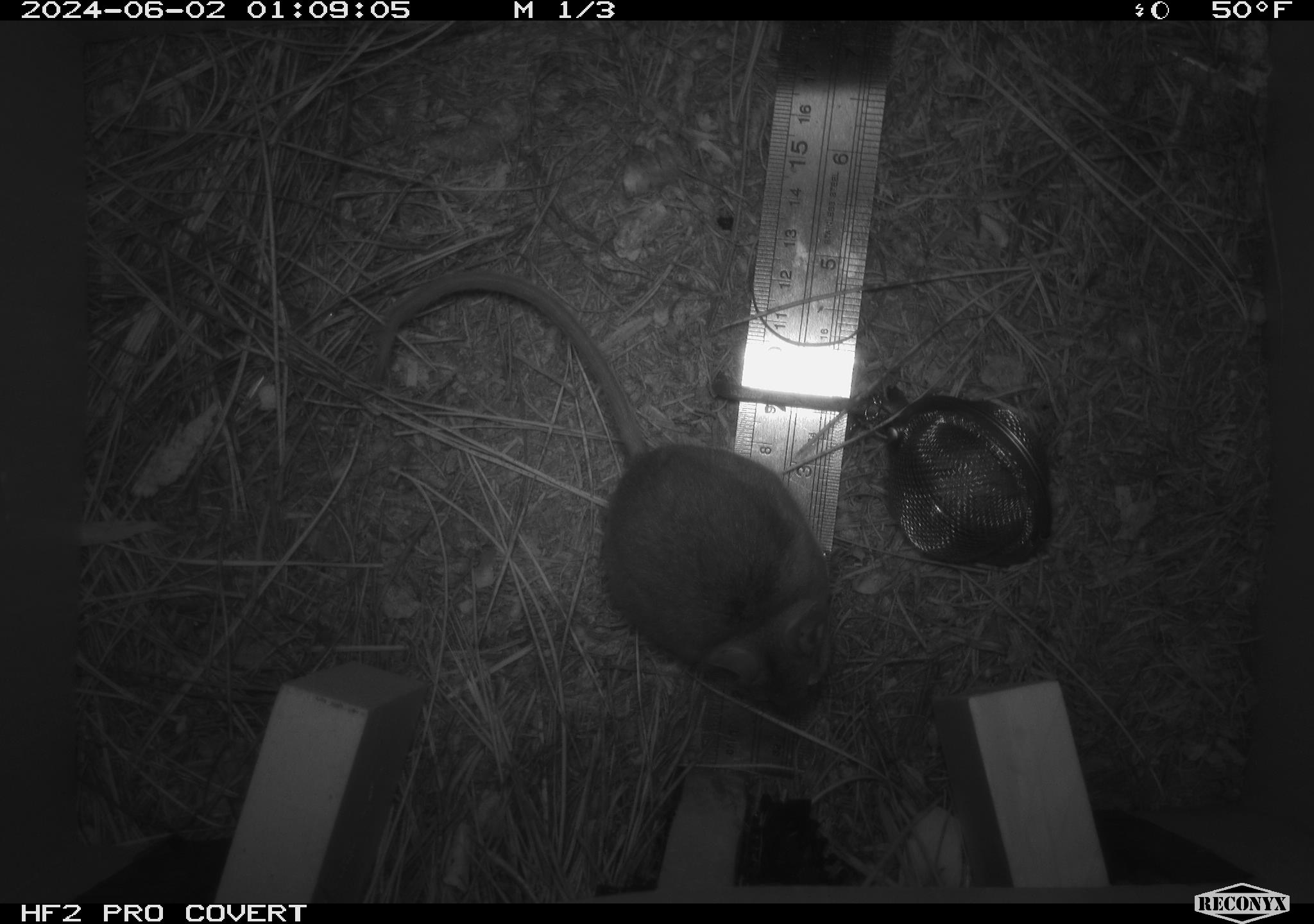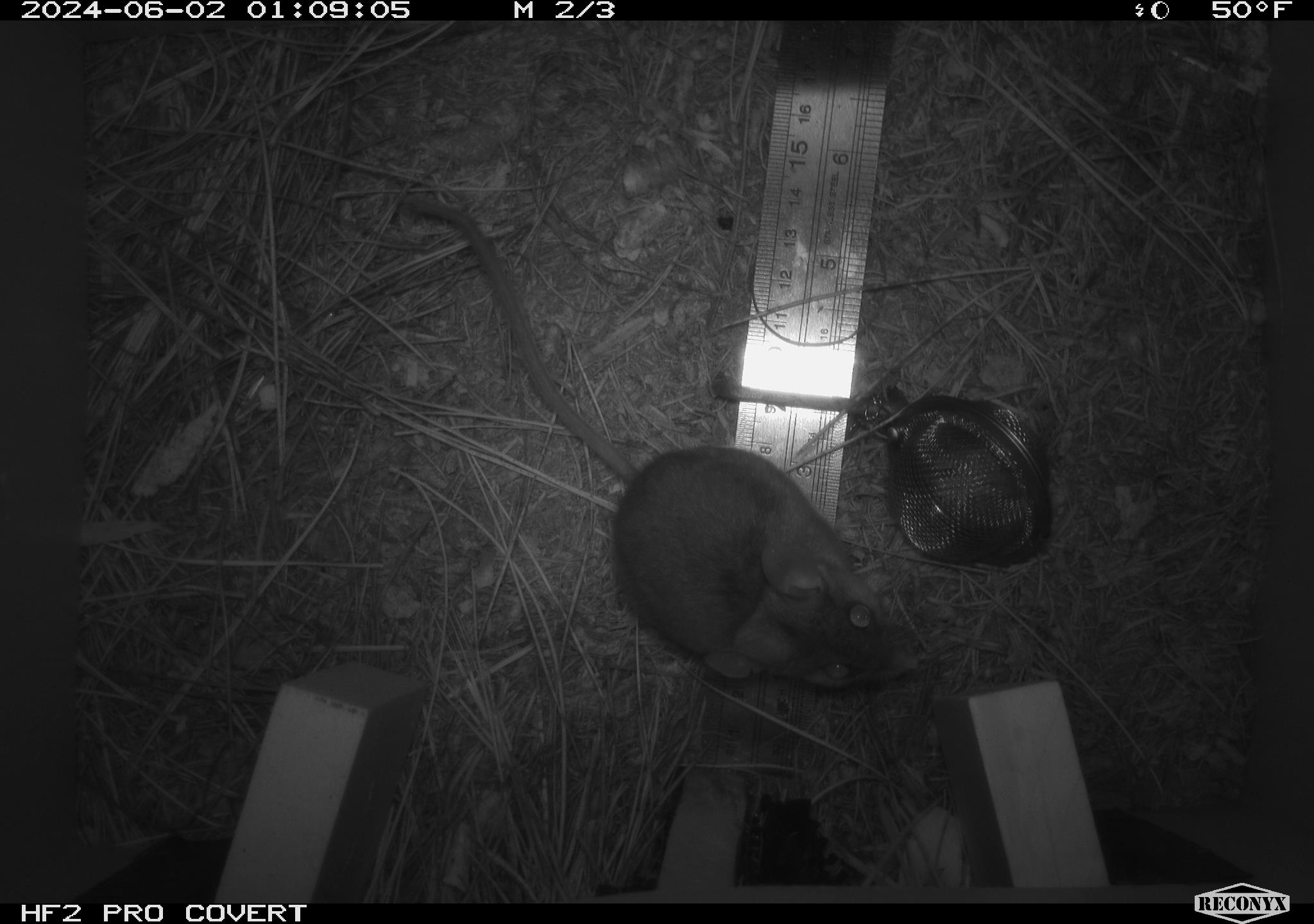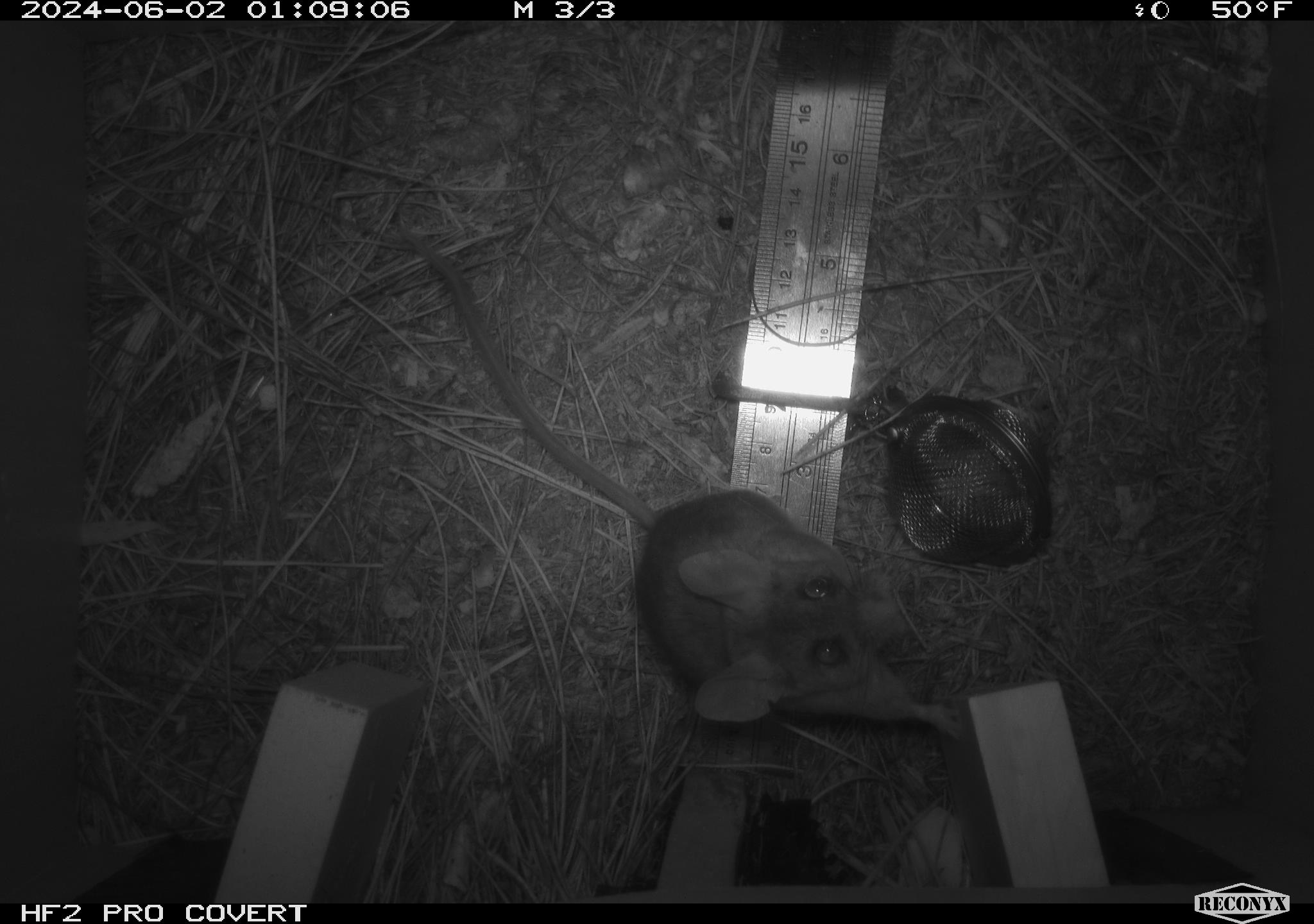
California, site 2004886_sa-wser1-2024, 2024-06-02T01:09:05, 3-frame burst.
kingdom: Animalia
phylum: Chordata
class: Mammalia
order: Rodentia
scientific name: Rodentia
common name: mouse species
Mouse species (Rodentia).